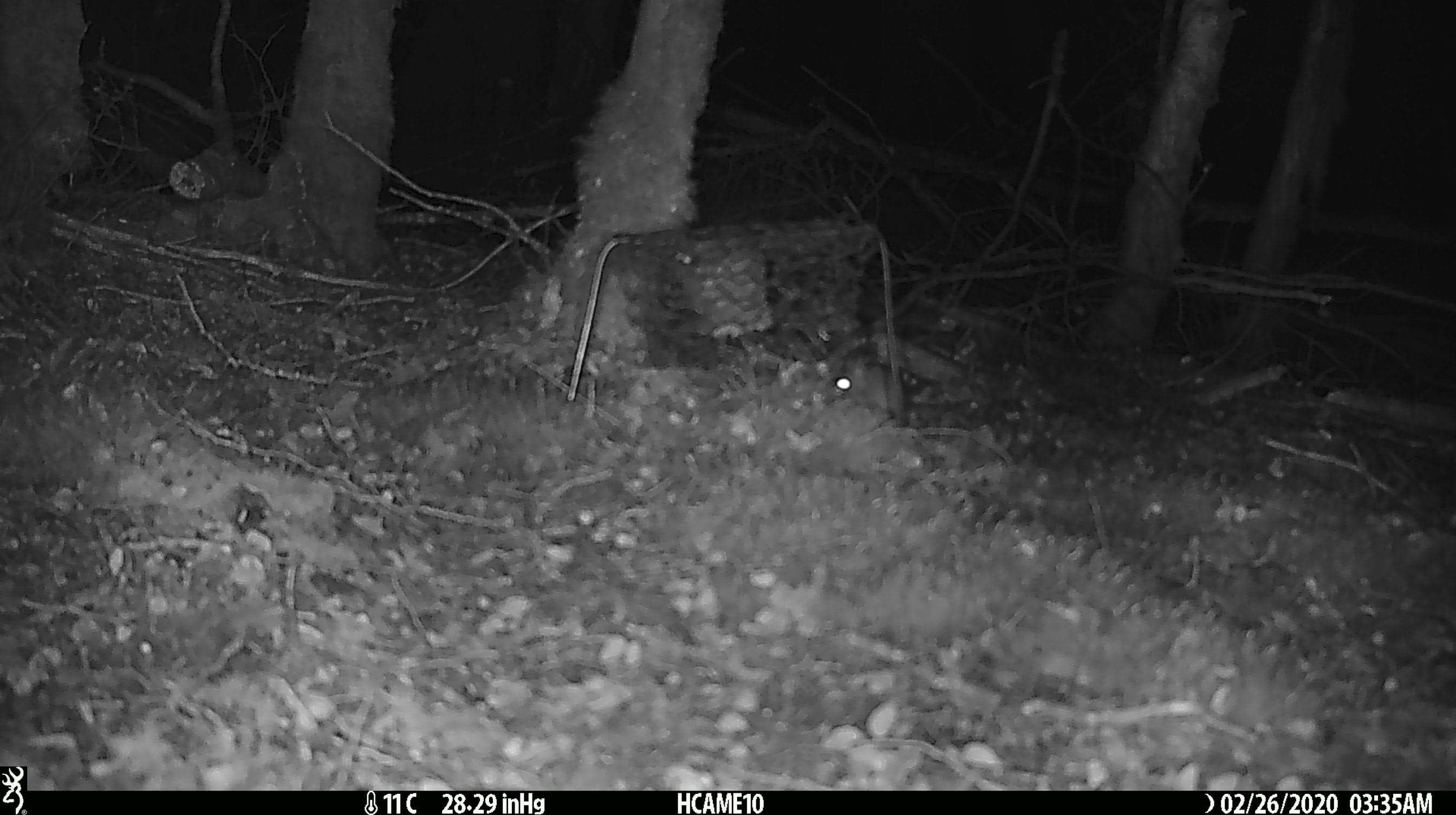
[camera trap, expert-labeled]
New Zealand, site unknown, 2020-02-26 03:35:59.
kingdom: Animalia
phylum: Chordata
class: Mammalia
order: Rodentia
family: Muridae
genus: Mus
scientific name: Mus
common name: mouse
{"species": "mouse (Mus)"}